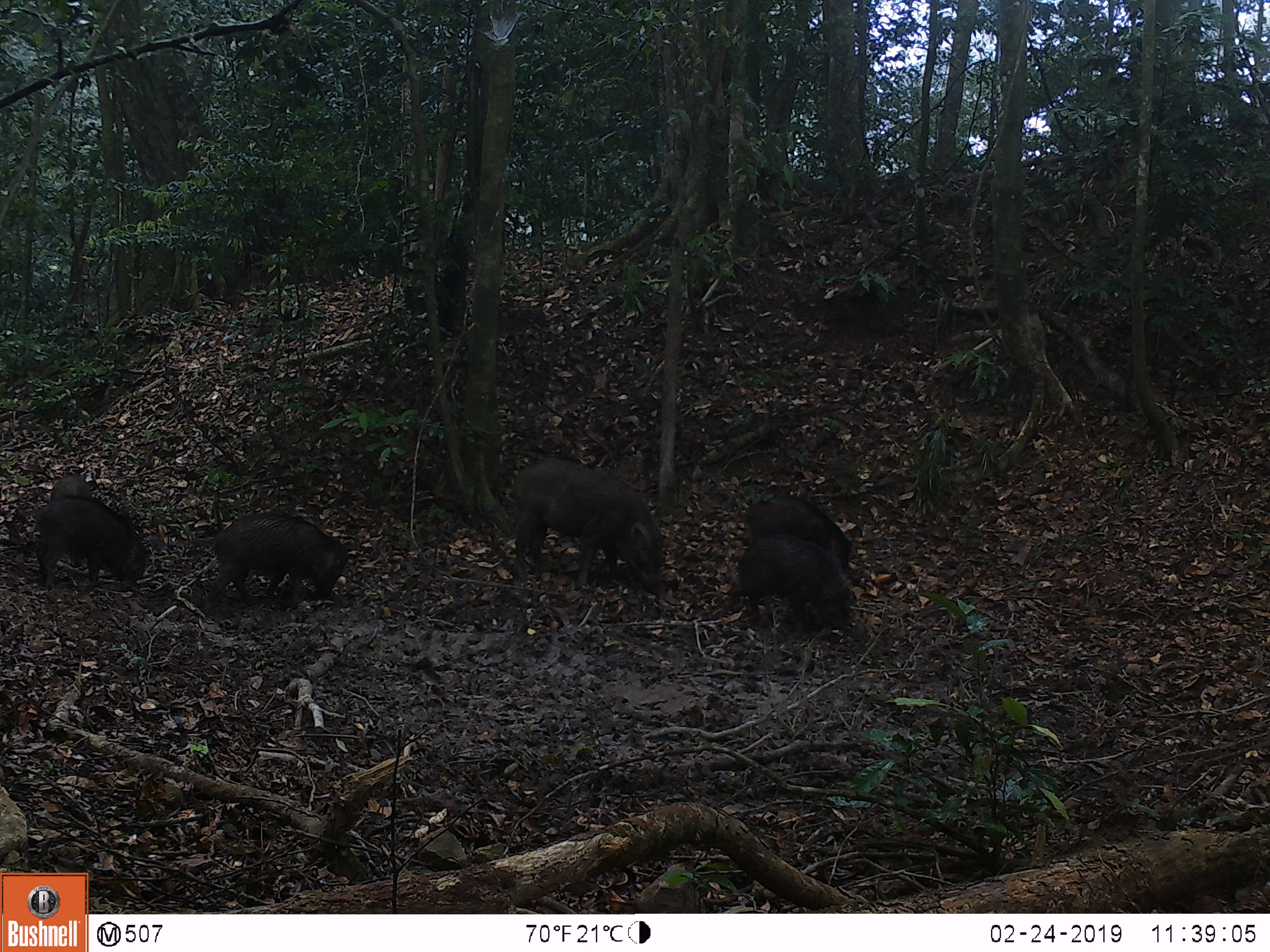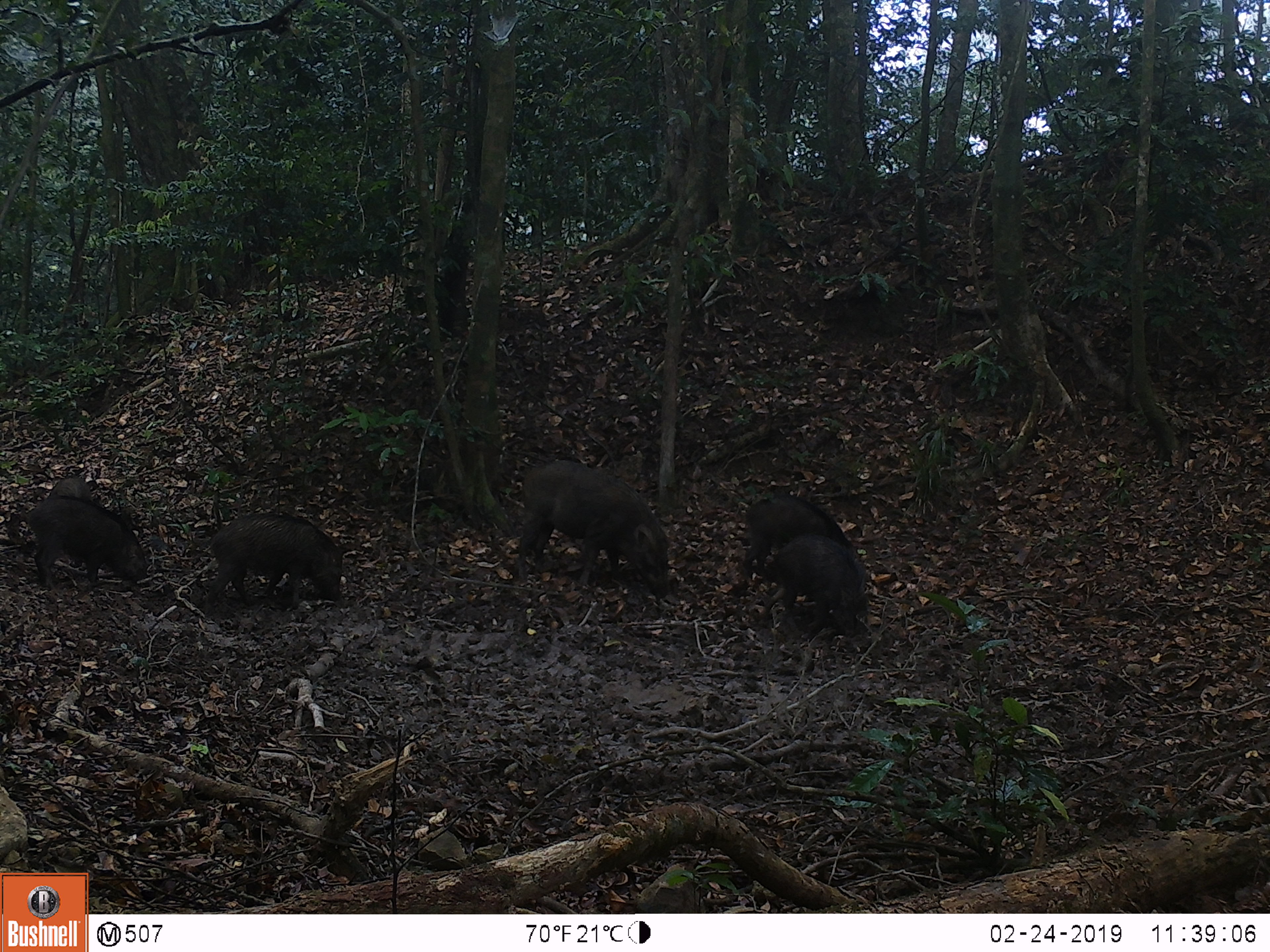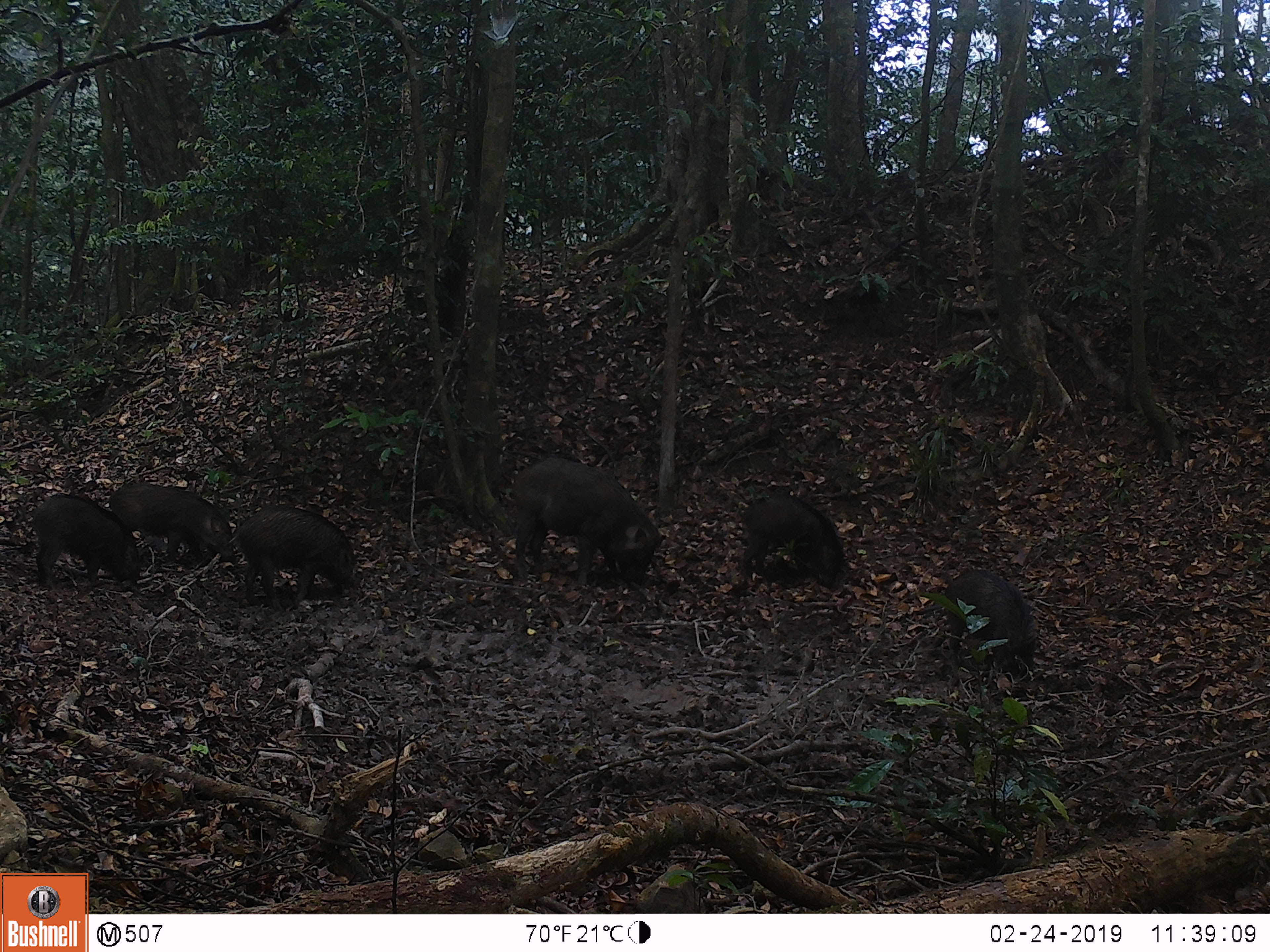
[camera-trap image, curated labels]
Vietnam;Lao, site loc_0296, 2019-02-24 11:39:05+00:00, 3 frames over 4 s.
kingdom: Animalia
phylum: Chordata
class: Mammalia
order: Artiodactyla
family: Suidae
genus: Sus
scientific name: Sus scrofa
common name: eurasian wild pig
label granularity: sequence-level